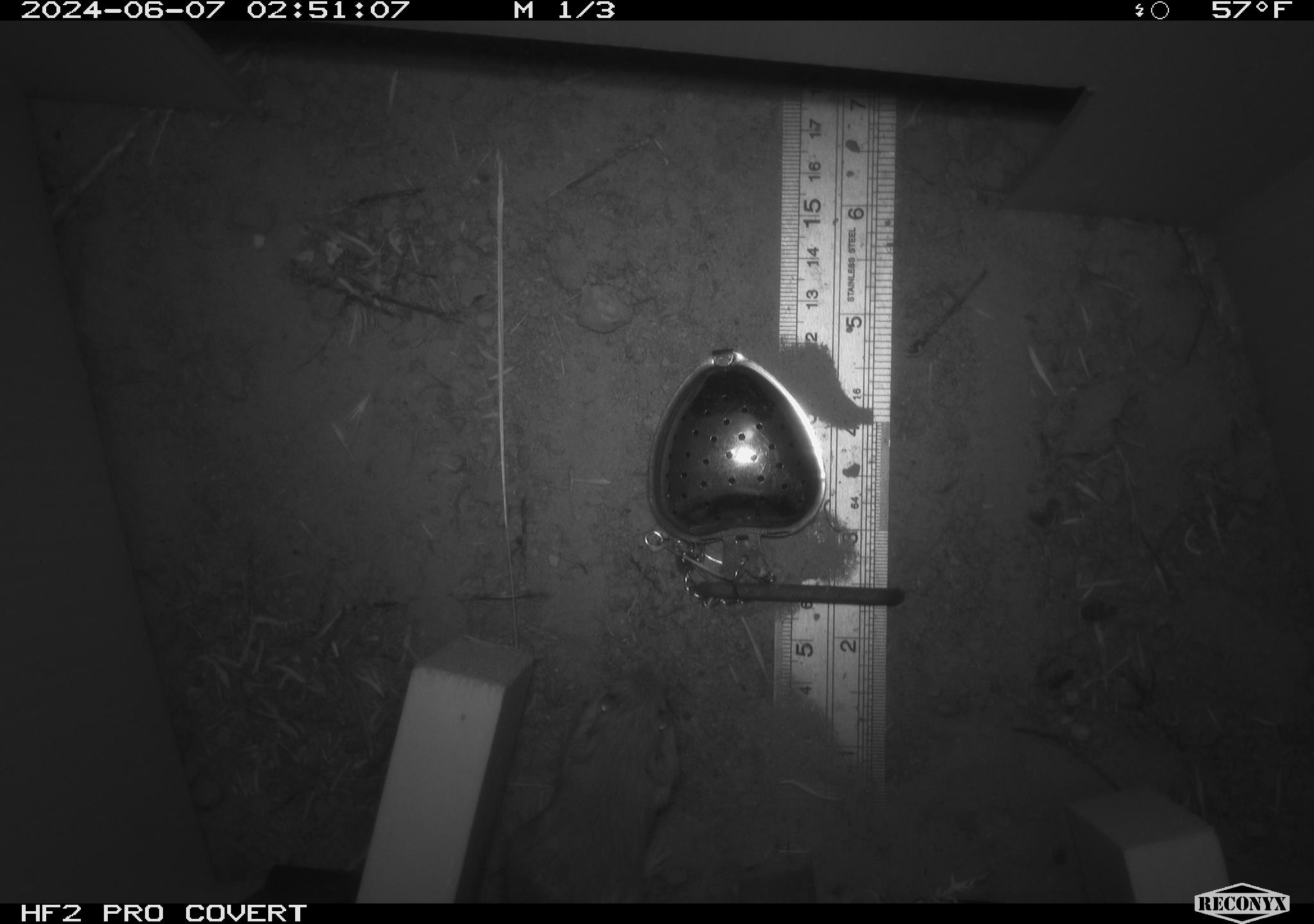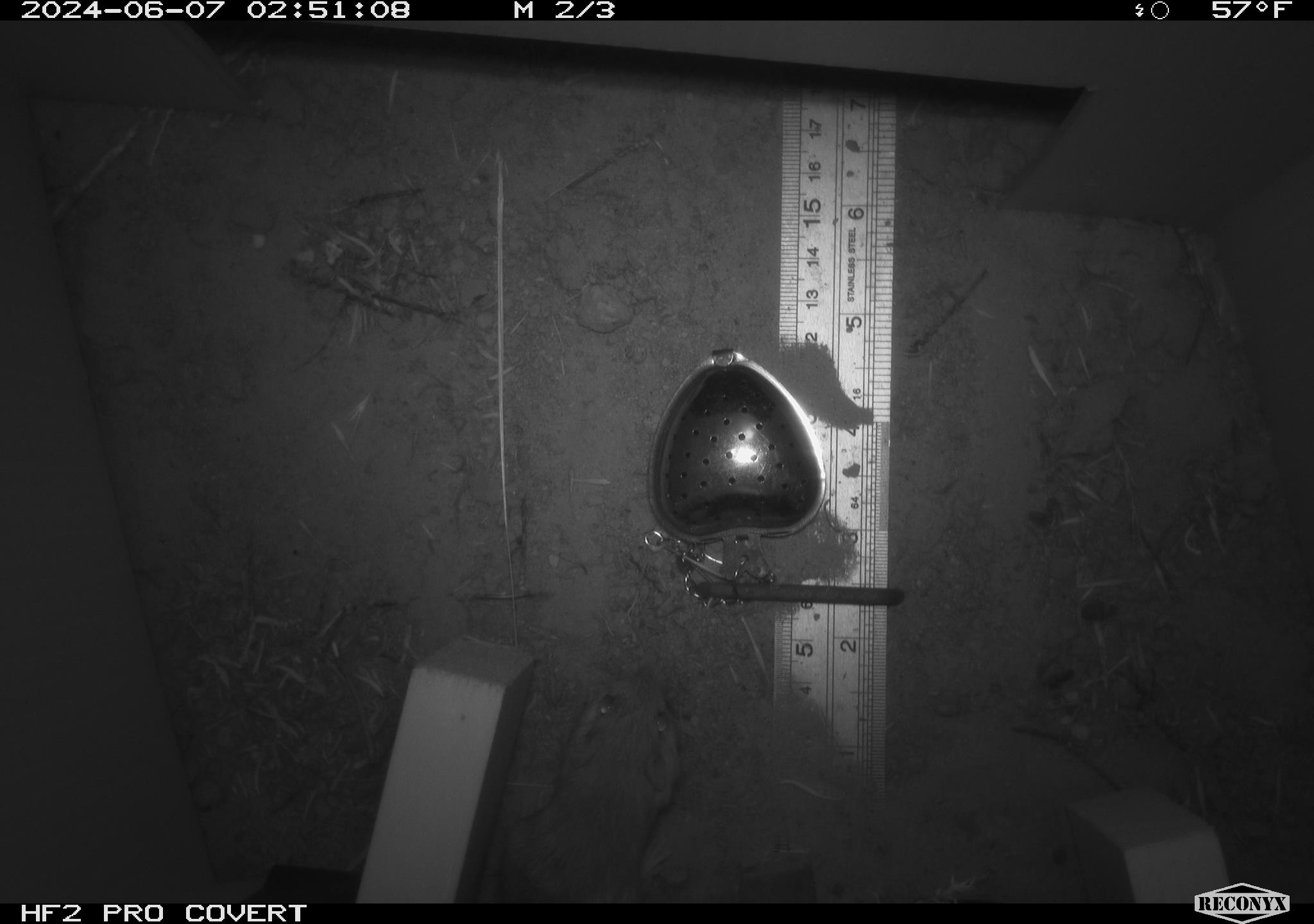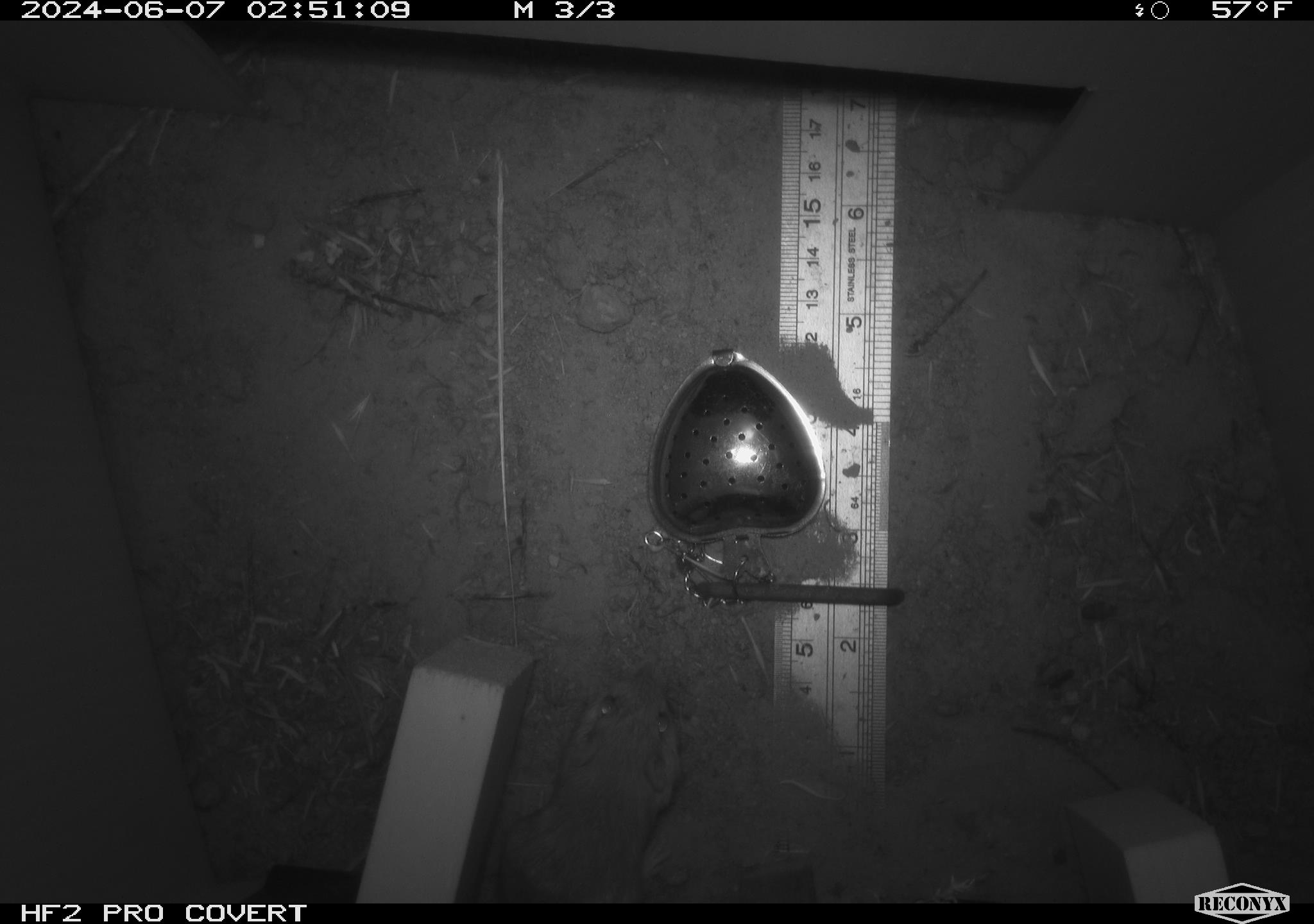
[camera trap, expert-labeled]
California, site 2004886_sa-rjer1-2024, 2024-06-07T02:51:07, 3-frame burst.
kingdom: Animalia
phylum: Chordata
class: Mammalia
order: Rodentia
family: Heteromyidae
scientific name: Heteromyidae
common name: kangaroo rats and pocket mice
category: heteromyidae family